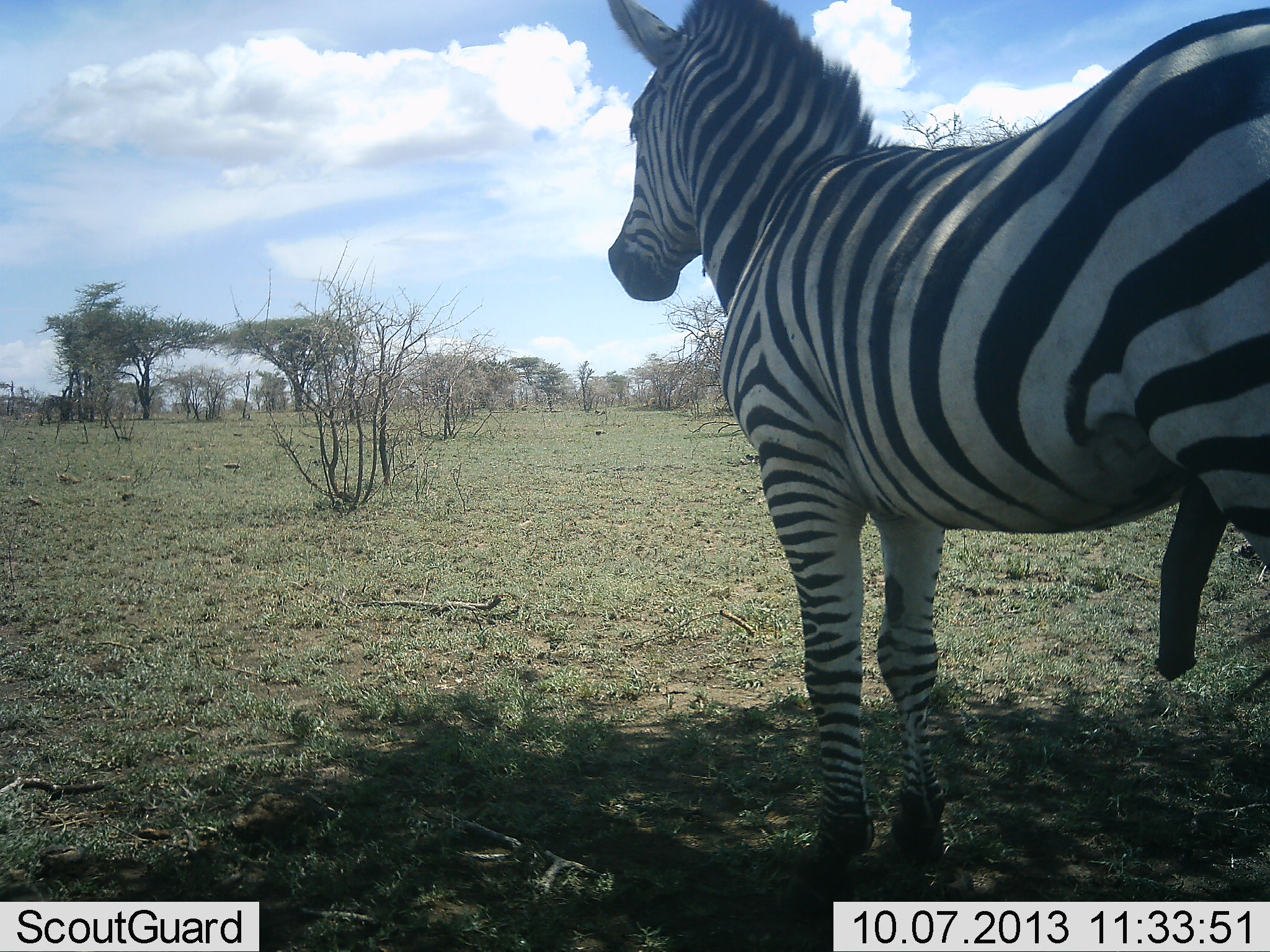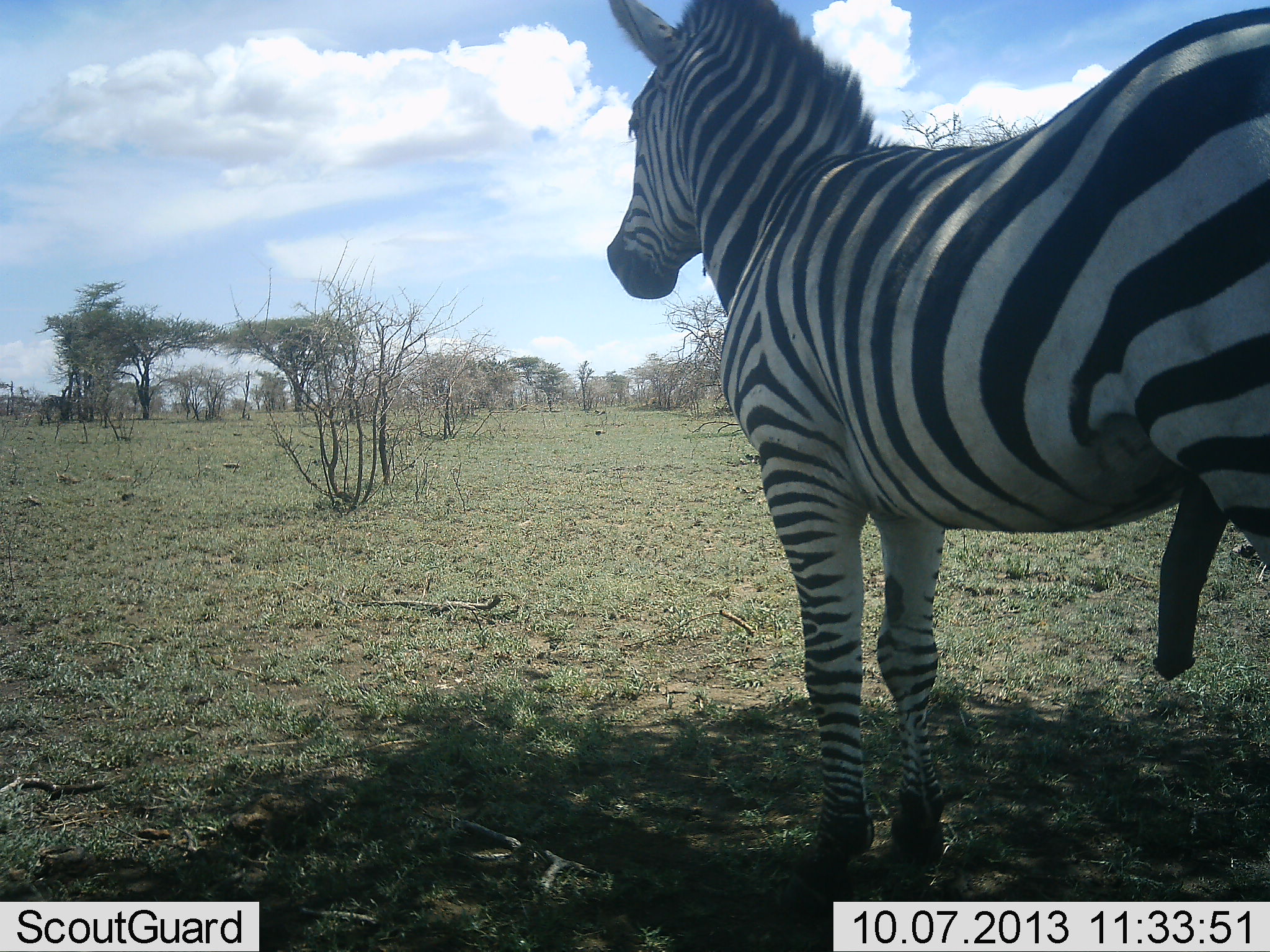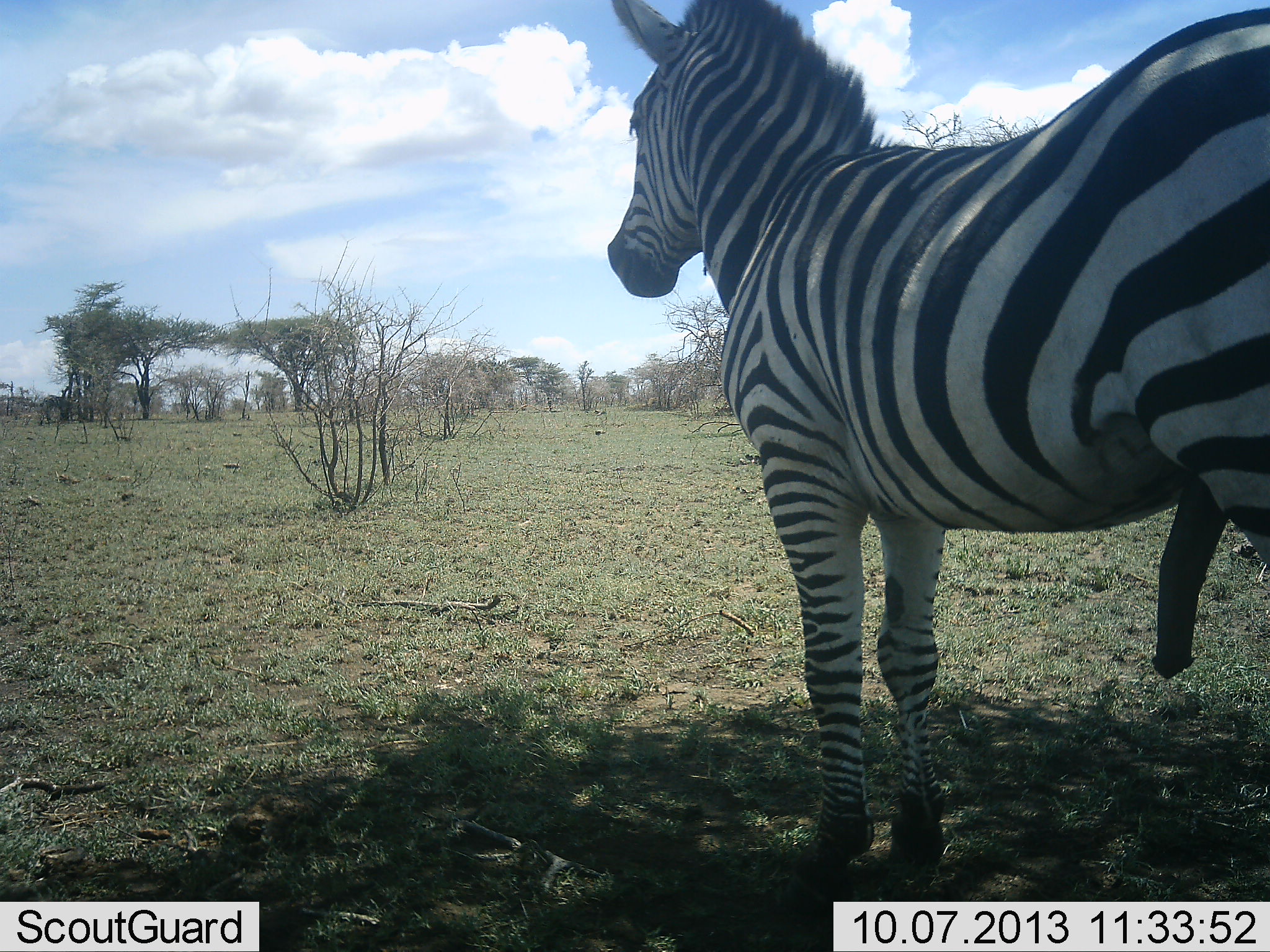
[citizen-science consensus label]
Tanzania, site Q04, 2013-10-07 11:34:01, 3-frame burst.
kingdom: Animalia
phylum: Chordata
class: Mammalia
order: Perissodactyla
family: Equidae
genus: Equus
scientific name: Equus quagga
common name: plains zebra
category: zebra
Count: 1.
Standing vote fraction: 97%.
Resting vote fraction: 7%.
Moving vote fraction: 0%.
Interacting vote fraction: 7%.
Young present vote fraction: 0%.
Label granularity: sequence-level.